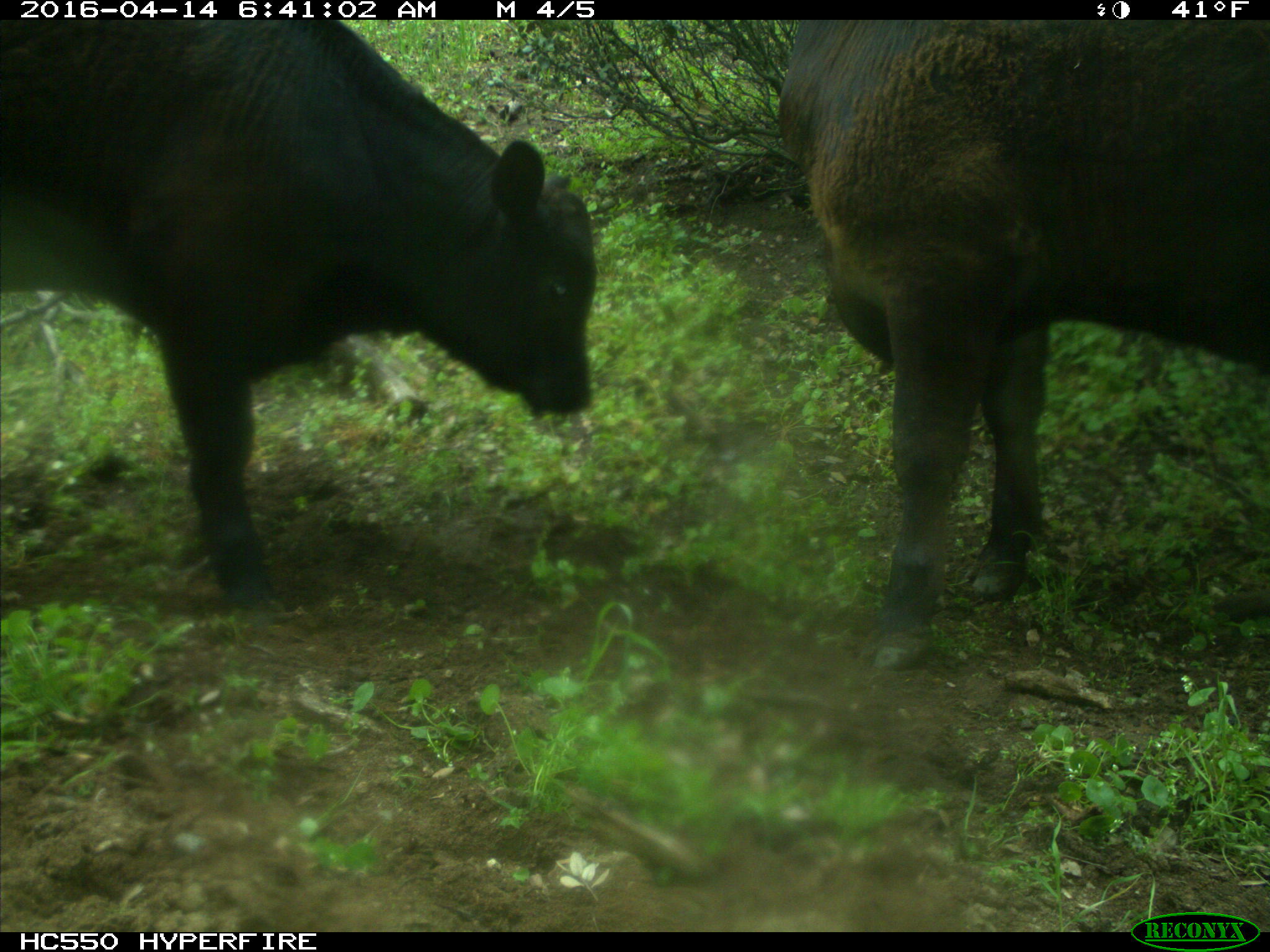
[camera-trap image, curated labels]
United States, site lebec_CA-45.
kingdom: Animalia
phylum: Chordata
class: Mammalia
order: Artiodactyla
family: Bovidae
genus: Bos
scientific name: Bos taurus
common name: domestic cow